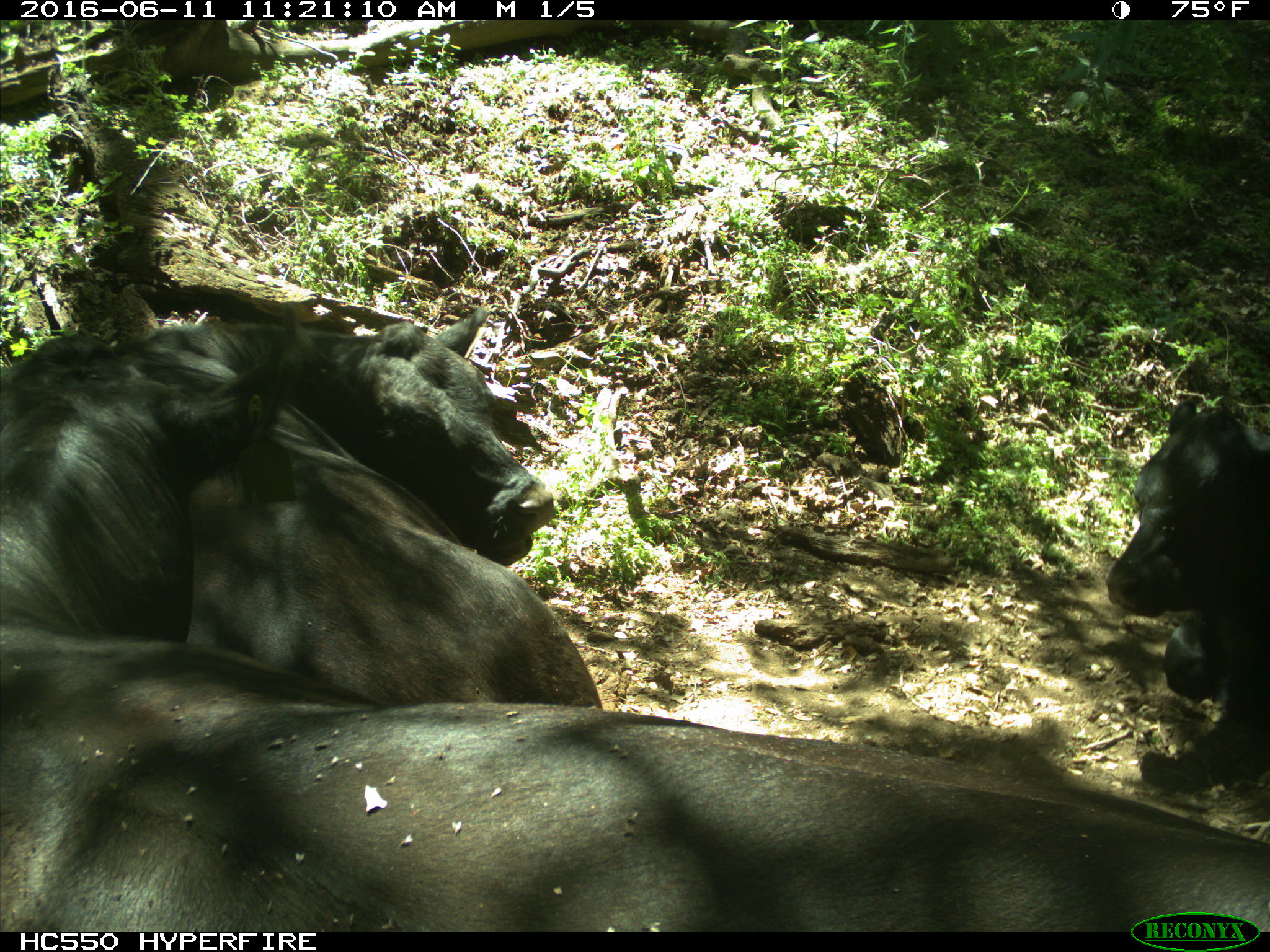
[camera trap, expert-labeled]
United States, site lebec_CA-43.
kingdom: Animalia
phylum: Chordata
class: Mammalia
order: Artiodactyla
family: Bovidae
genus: Bos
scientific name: Bos taurus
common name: domestic cow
Bos taurus (domestic cow).